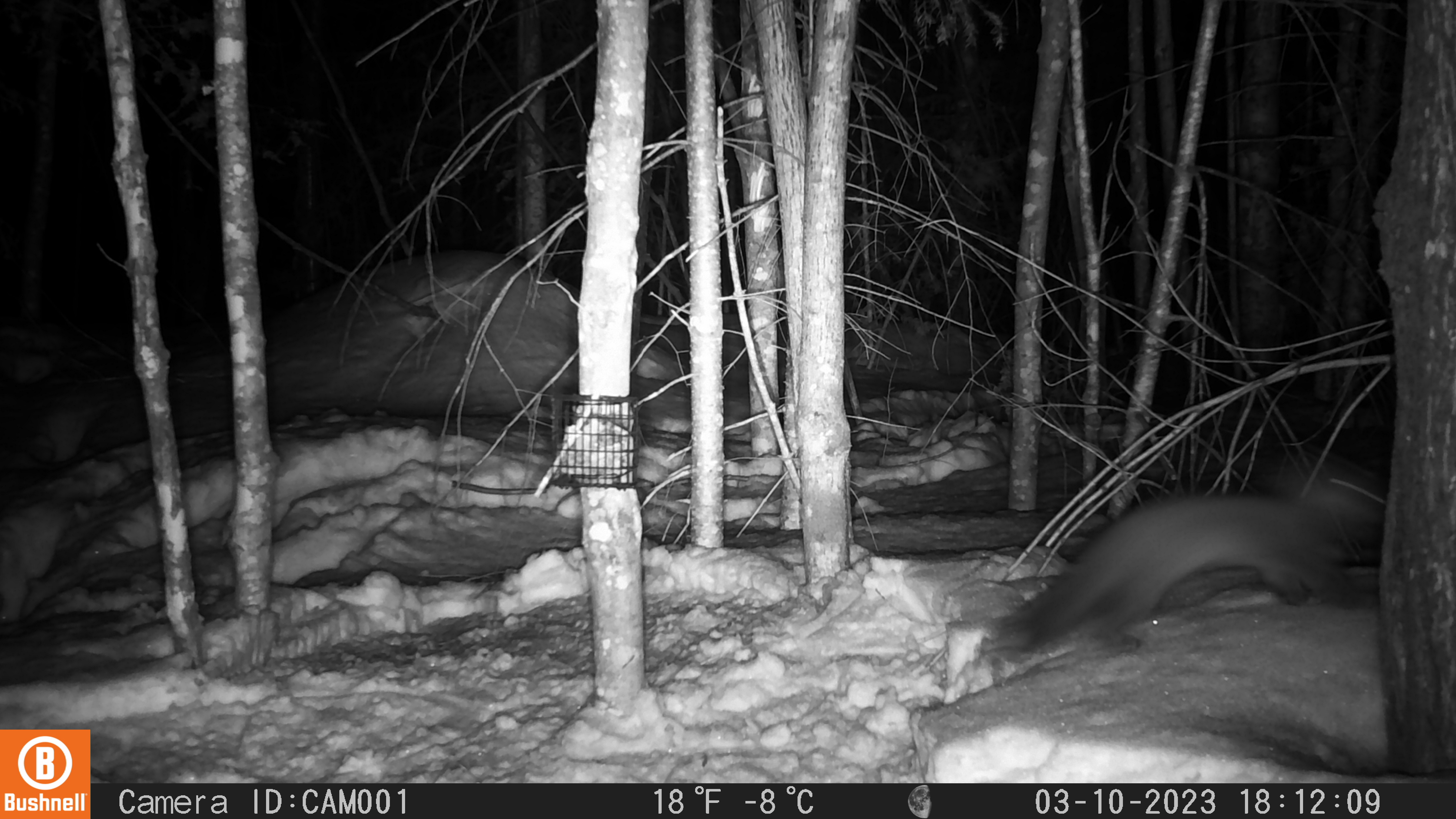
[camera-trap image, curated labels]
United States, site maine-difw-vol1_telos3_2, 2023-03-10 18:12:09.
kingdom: Animalia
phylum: Chordata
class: Mammalia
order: Carnivora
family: Mustelidae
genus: Martes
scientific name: Martes americana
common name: american marten